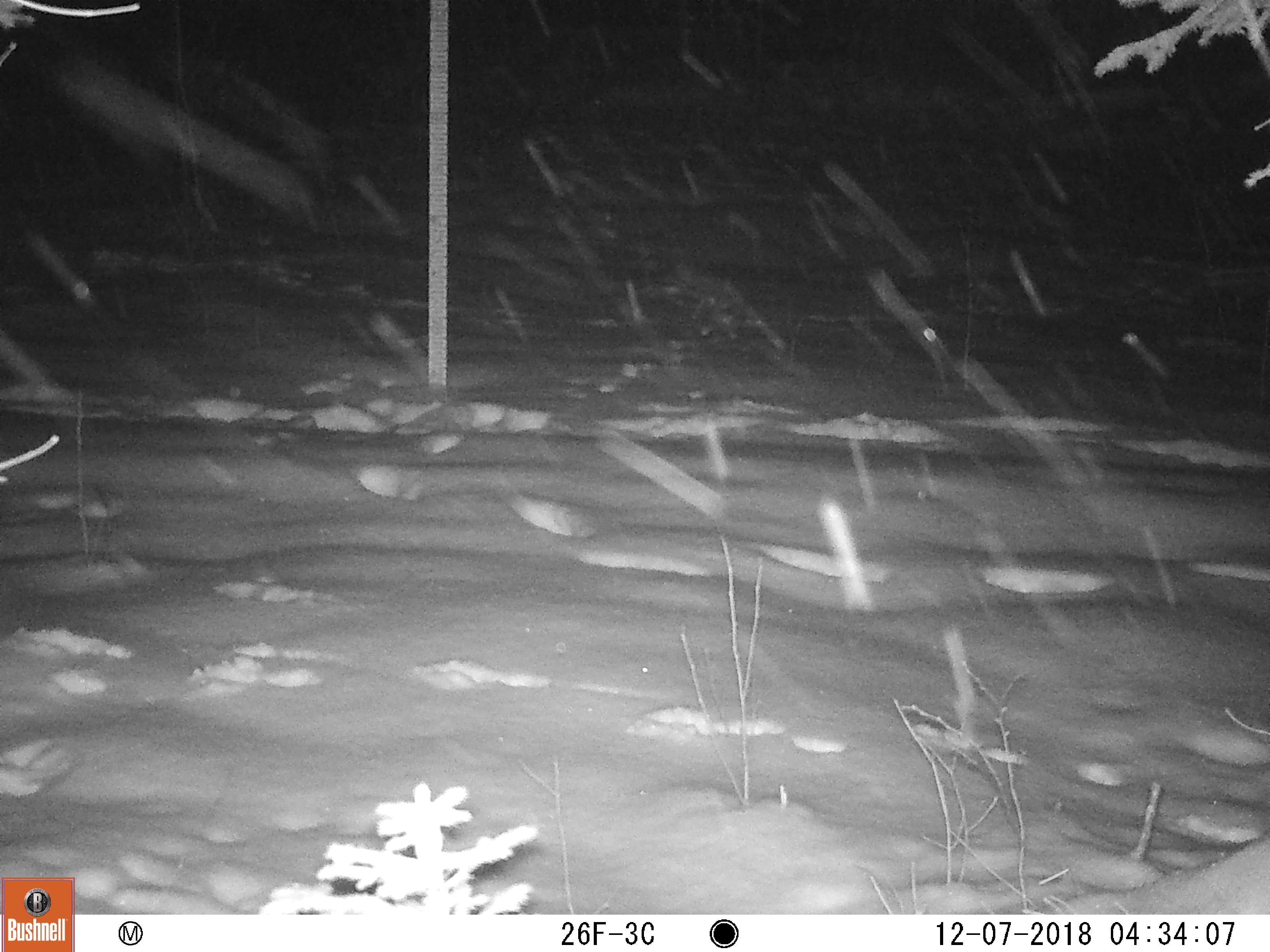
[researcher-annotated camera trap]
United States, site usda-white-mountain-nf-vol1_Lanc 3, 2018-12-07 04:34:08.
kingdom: Animalia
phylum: Chordata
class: Mammalia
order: Artiodactyla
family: Cervidae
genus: Odocoileus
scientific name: Odocoileus virginianus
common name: white-tailed deer